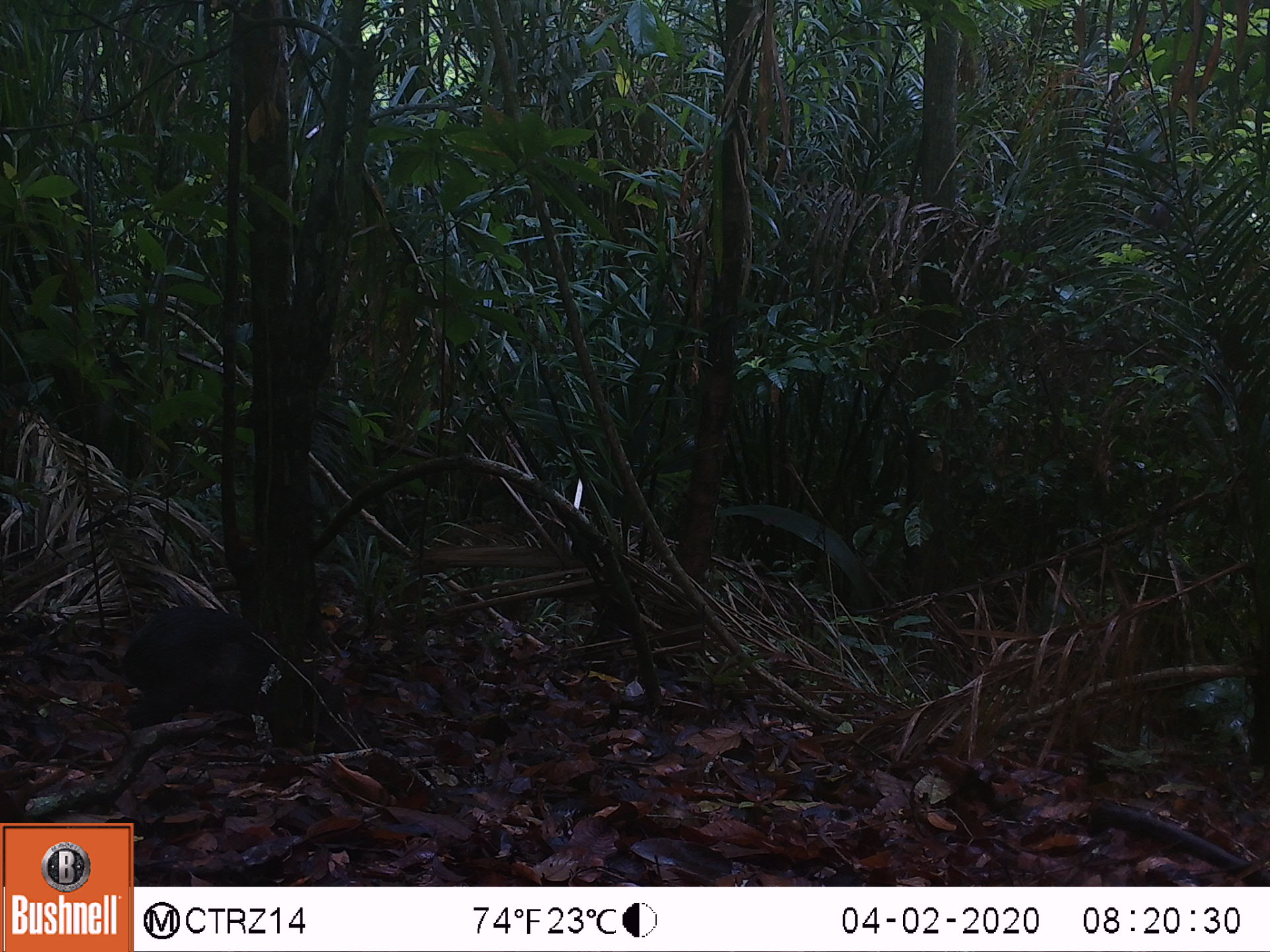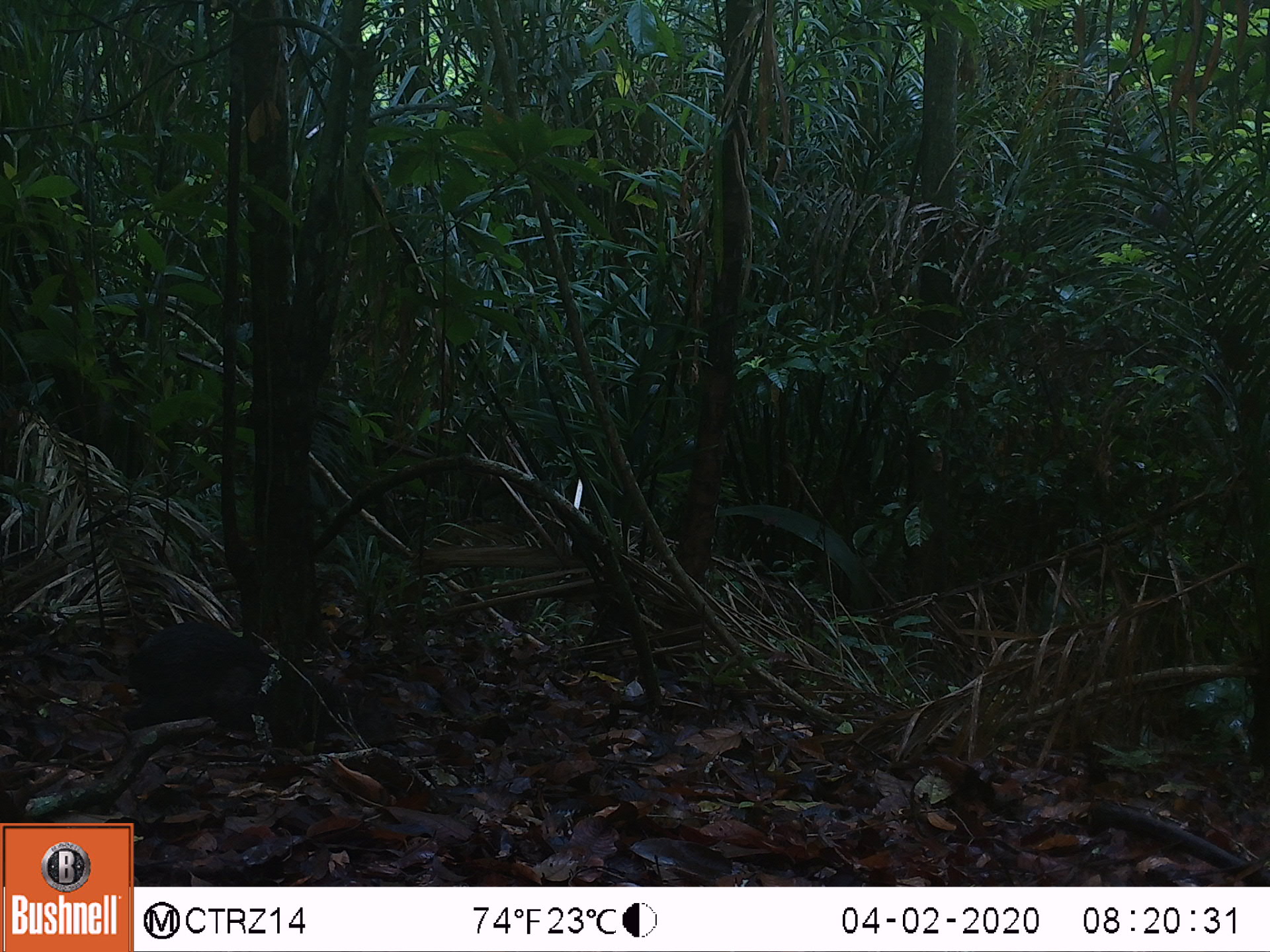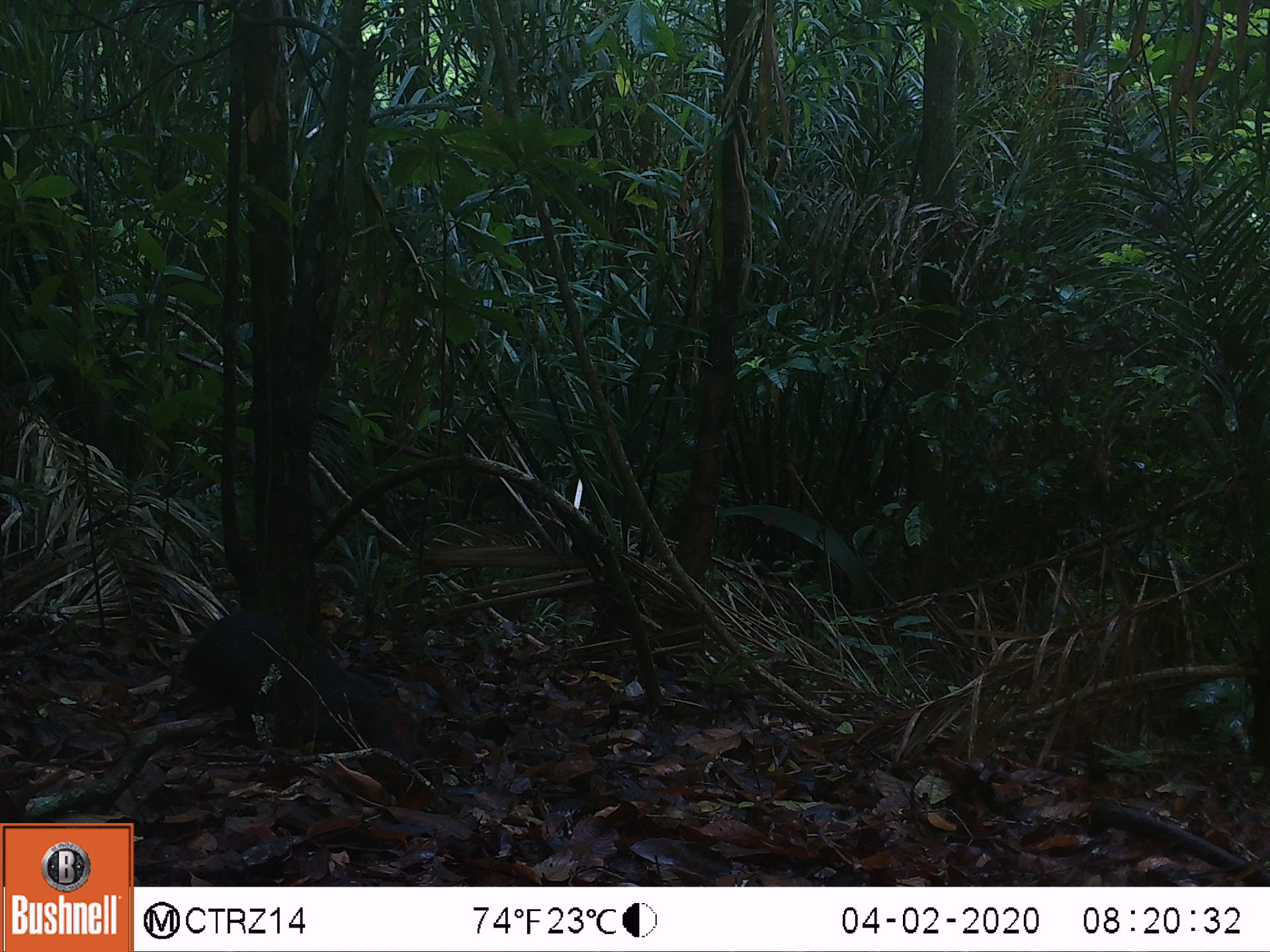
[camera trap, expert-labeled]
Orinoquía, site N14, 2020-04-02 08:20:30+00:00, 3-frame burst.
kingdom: Animalia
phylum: Chordata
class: Mammalia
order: Rodentia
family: Dasyproctidae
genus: Dasyprocta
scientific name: Dasyprocta fuliginosa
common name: black agouti